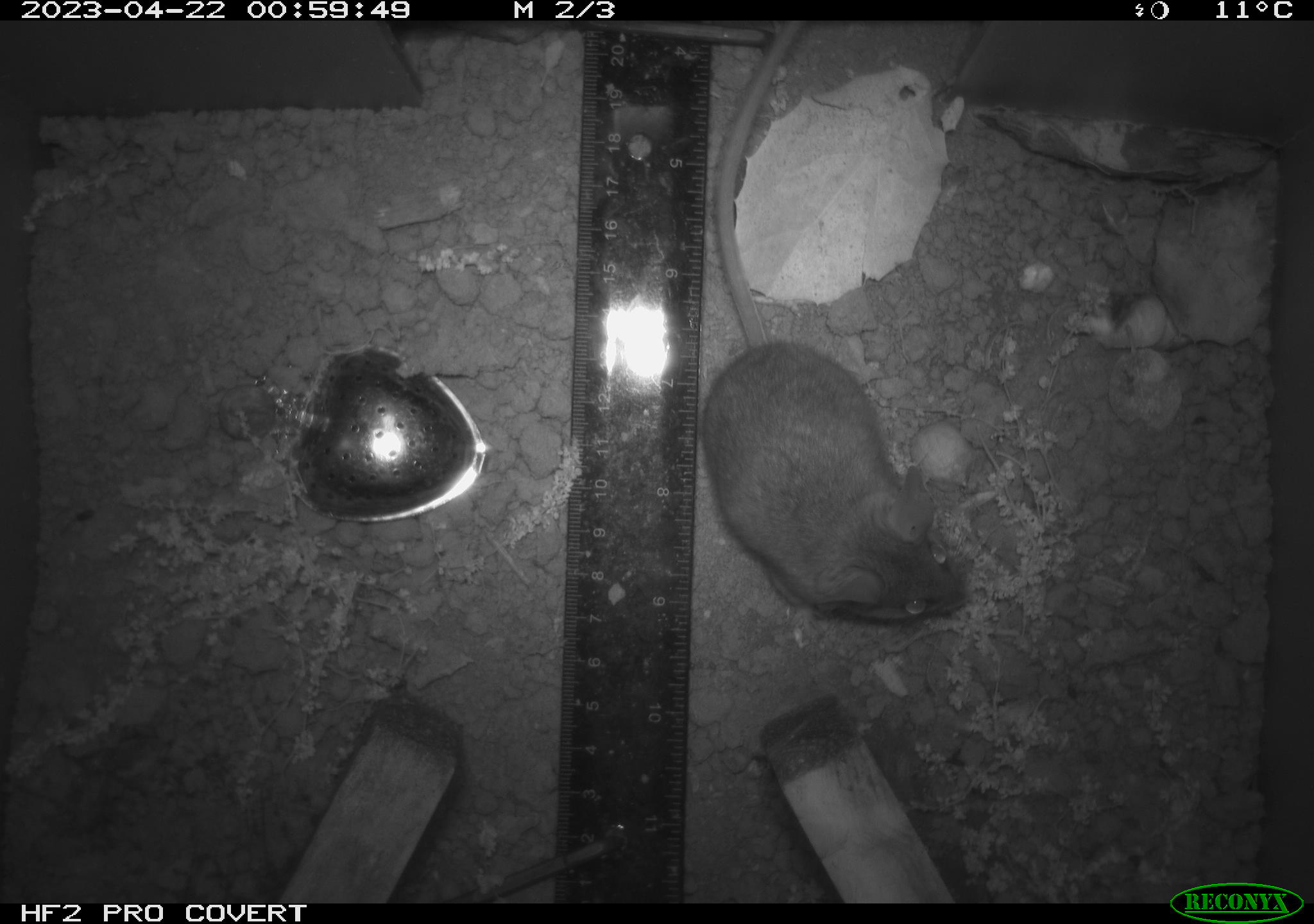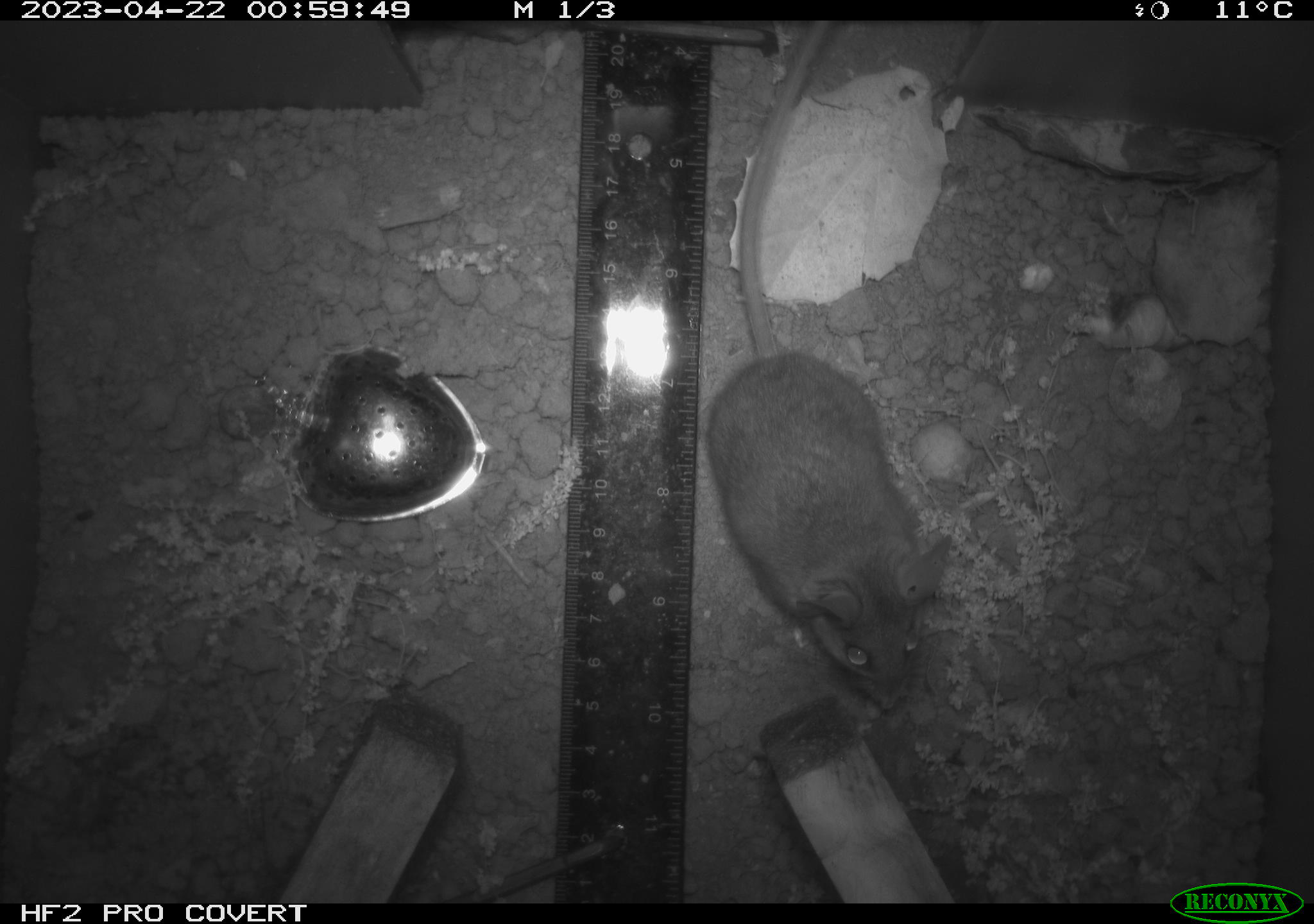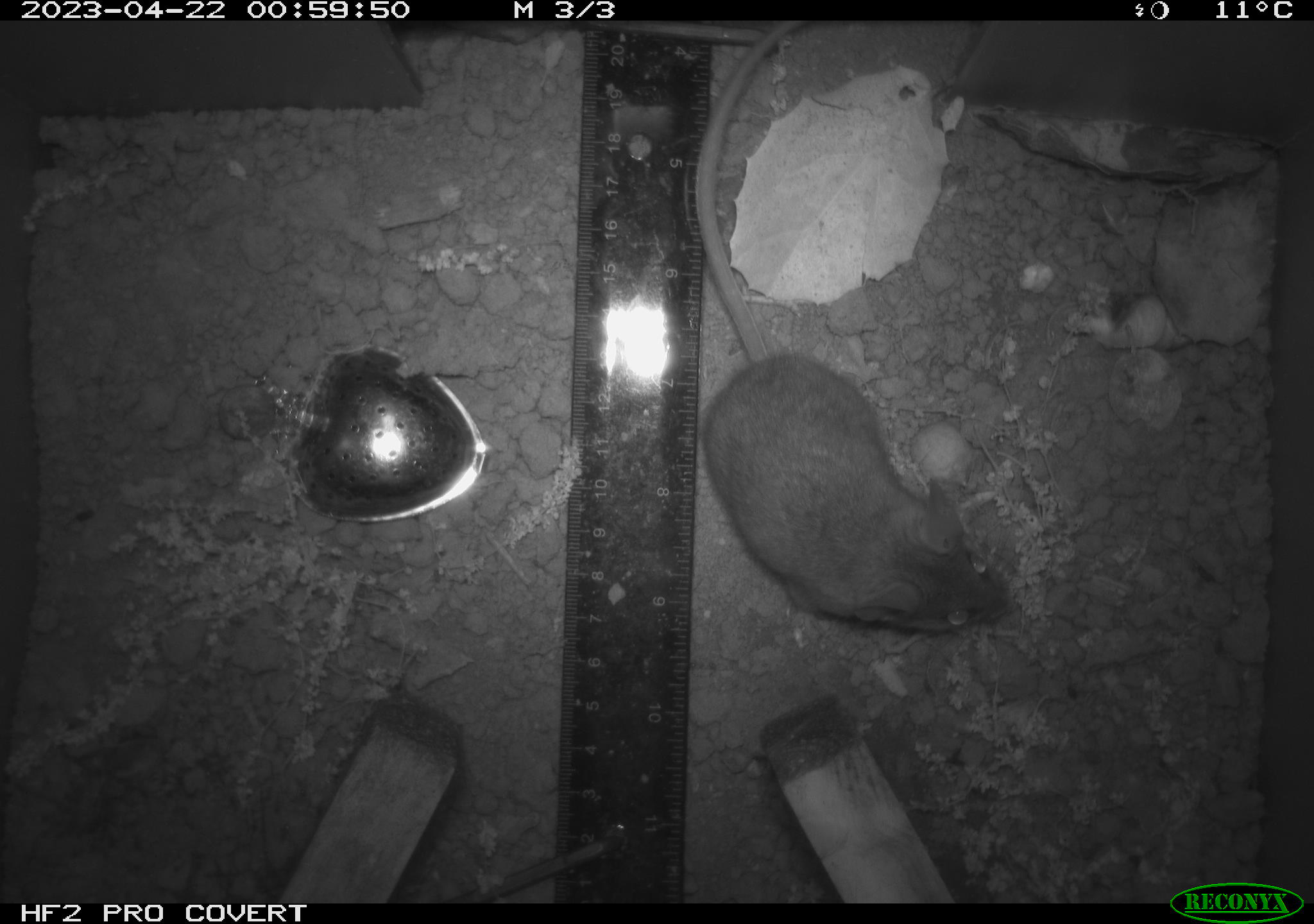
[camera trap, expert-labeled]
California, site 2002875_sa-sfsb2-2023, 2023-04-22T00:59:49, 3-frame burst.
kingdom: Animalia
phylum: Chordata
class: Mammalia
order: Rodentia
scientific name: Rodentia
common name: mouse species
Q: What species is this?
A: Mouse species (Rodentia).